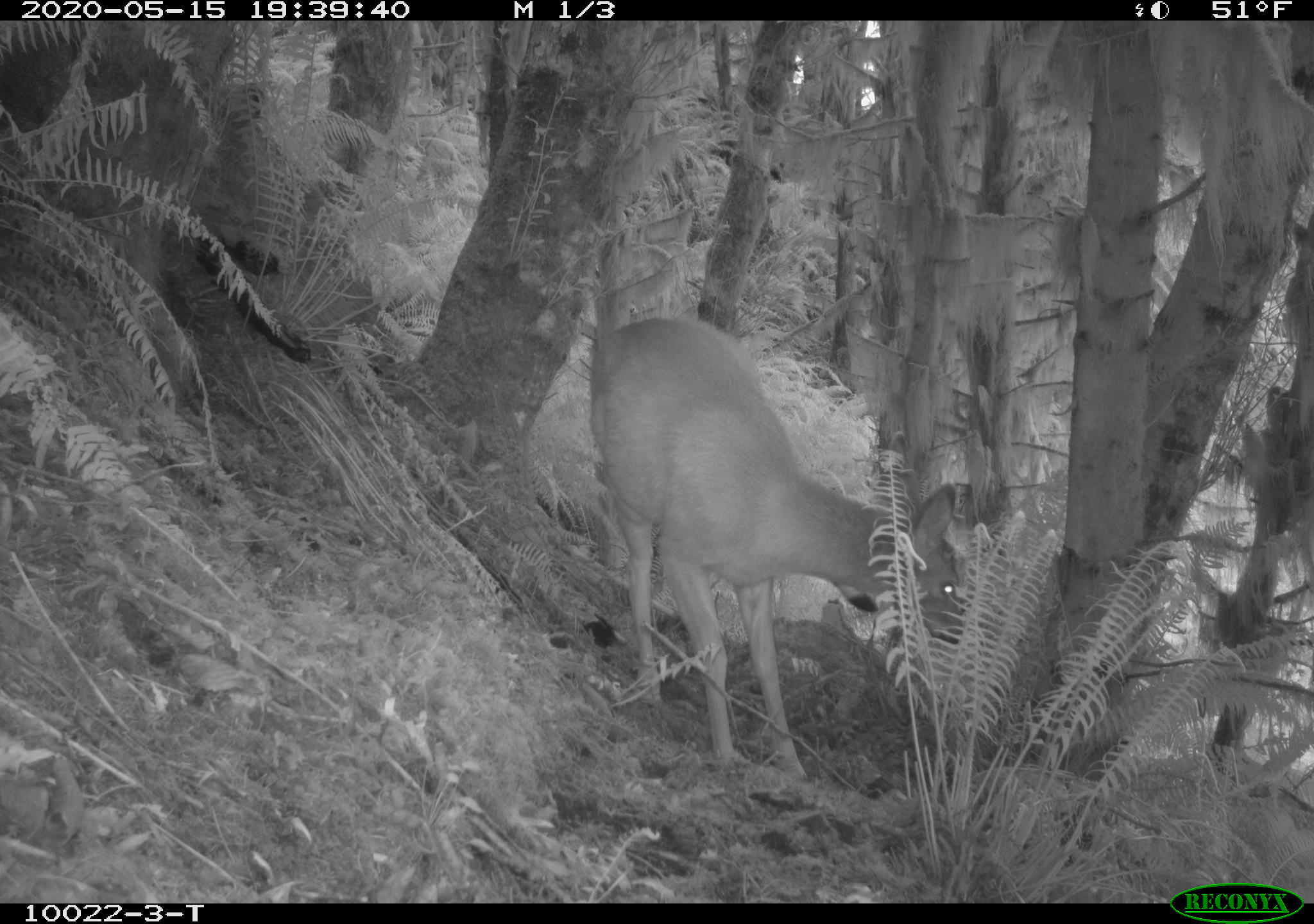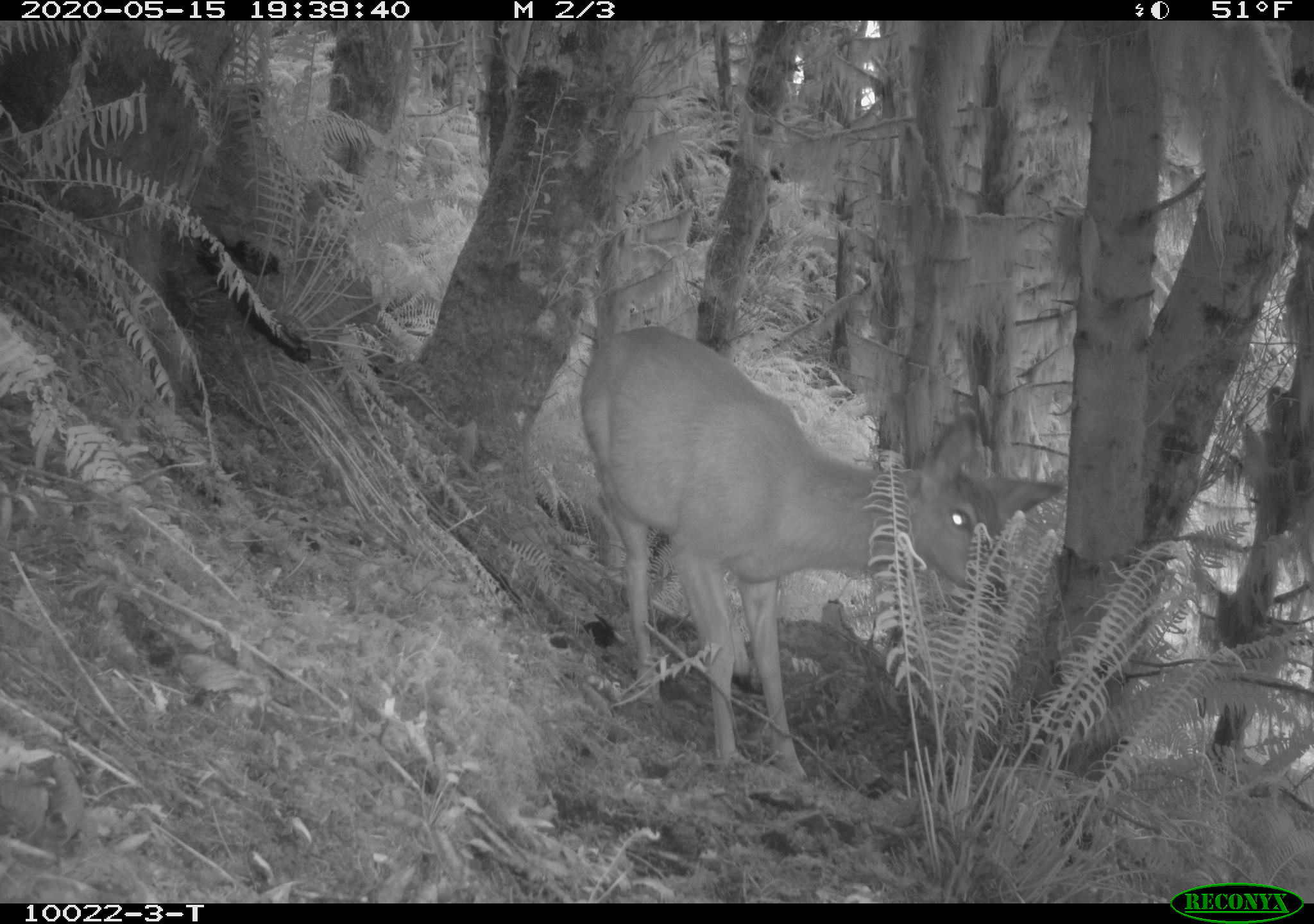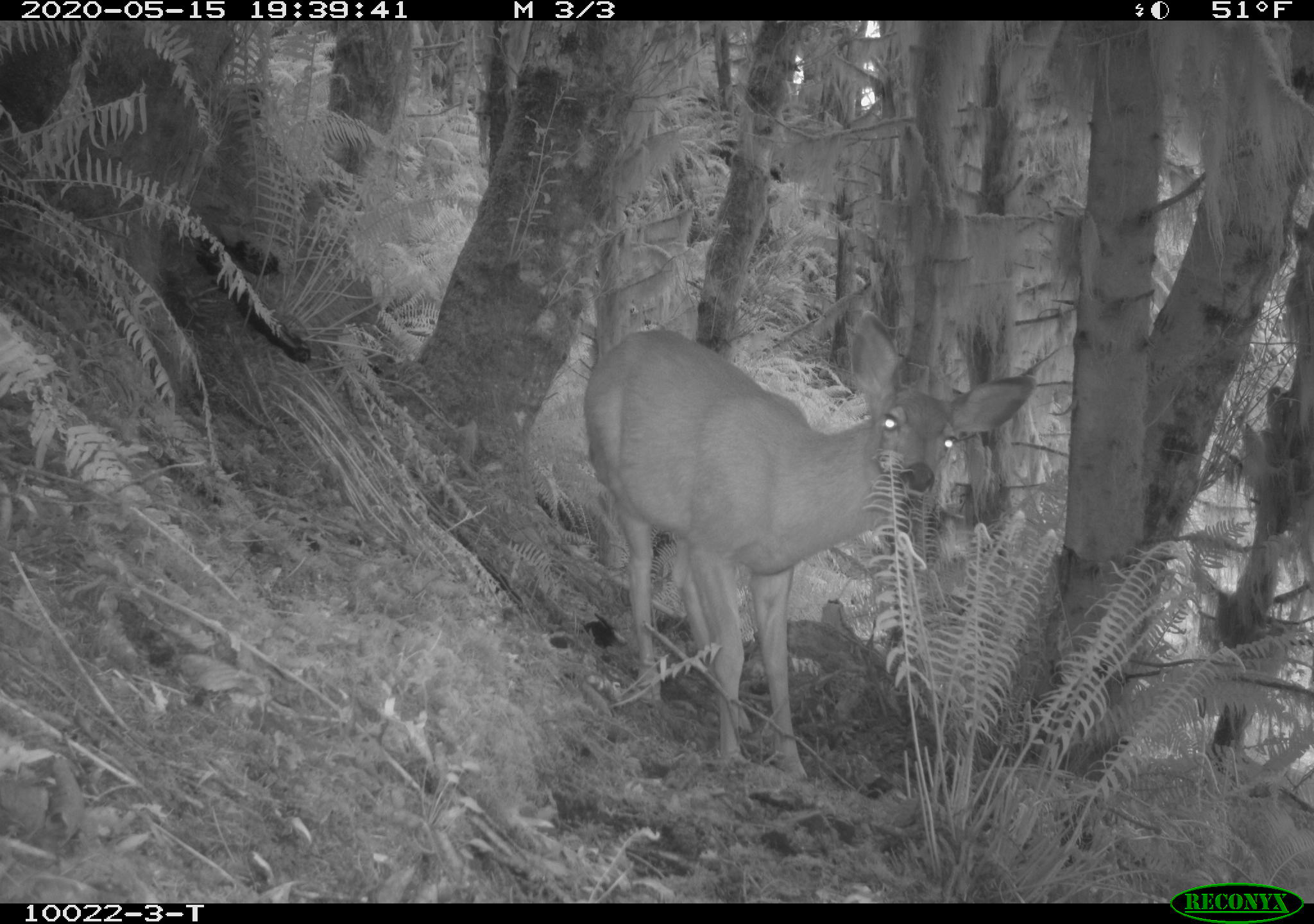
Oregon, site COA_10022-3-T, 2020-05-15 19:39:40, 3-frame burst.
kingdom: Animalia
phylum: Chordata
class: Mammalia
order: Artiodactyla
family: Cervidae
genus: Odocoileus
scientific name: Odocoileus hemionus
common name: black-tailed deer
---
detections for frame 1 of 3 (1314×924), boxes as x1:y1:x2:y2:
black-tailed deer: 574:306:986:790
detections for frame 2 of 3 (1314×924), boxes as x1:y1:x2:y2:
black-tailed deer: 567:313:1070:788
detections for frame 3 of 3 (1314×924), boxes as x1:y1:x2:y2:
black-tailed deer: 569:304:1040:779